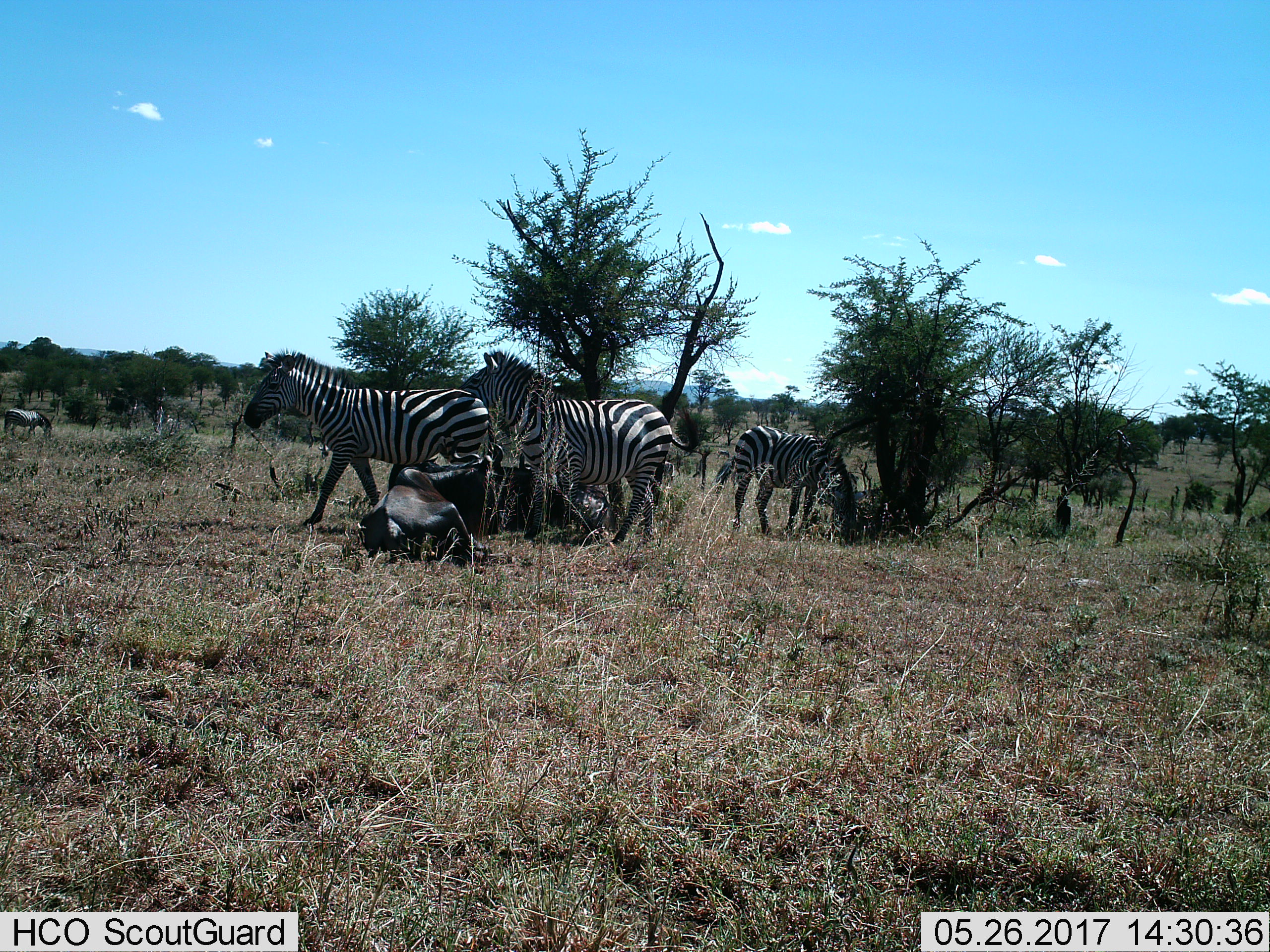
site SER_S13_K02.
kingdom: Animalia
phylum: Chordata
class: Mammalia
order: Artiodactyla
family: Bovidae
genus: Connochaetes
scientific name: Connochaetes taurinus taurinus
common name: blue wildebeest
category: wildebeestblue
Wildebeestblue (blue wildebeest) (Connochaetes taurinus taurinus), count 1. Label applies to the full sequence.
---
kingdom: Animalia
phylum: Chordata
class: Mammalia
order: Perissodactyla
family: Equidae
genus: Equus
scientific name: Equus quagga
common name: plains zebra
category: zebraplains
Zebraplains (plains zebra) (Equus quagga), count 4. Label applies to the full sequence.